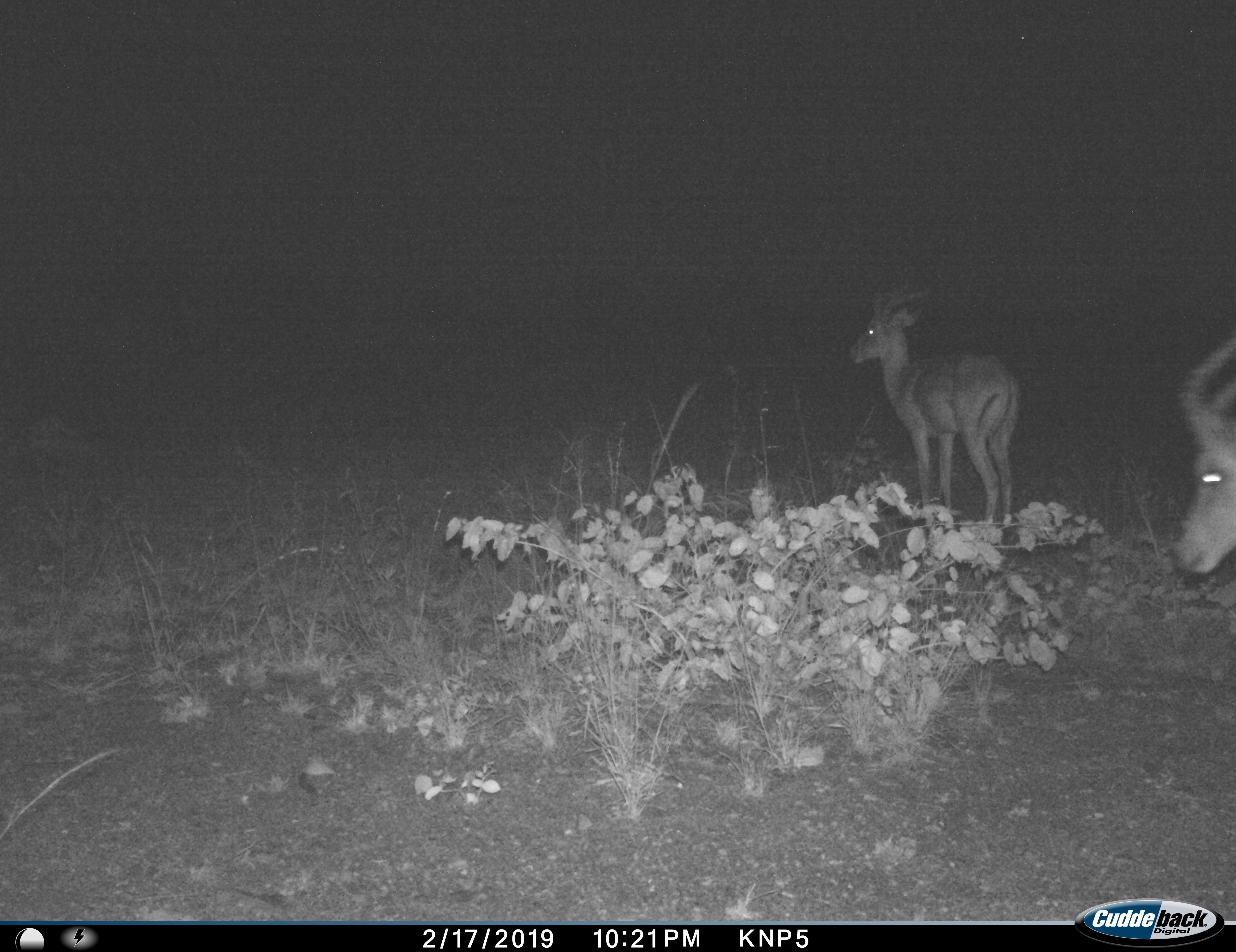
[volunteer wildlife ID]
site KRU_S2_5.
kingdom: Animalia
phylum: Chordata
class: Mammalia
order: Artiodactyla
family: Bovidae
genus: Aepyceros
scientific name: Aepyceros melampus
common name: impala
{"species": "impala (Aepyceros melampus)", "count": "2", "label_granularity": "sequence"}